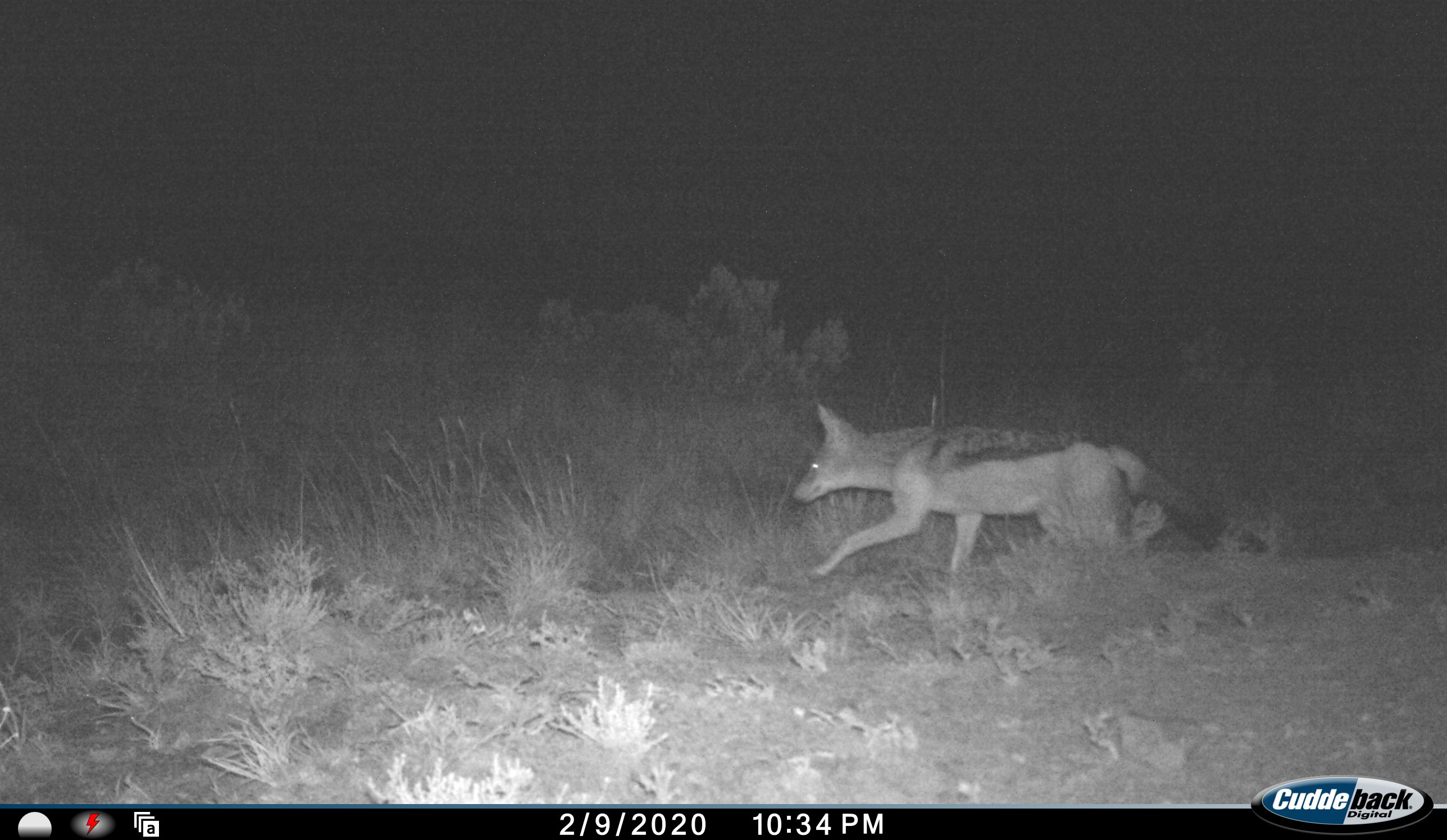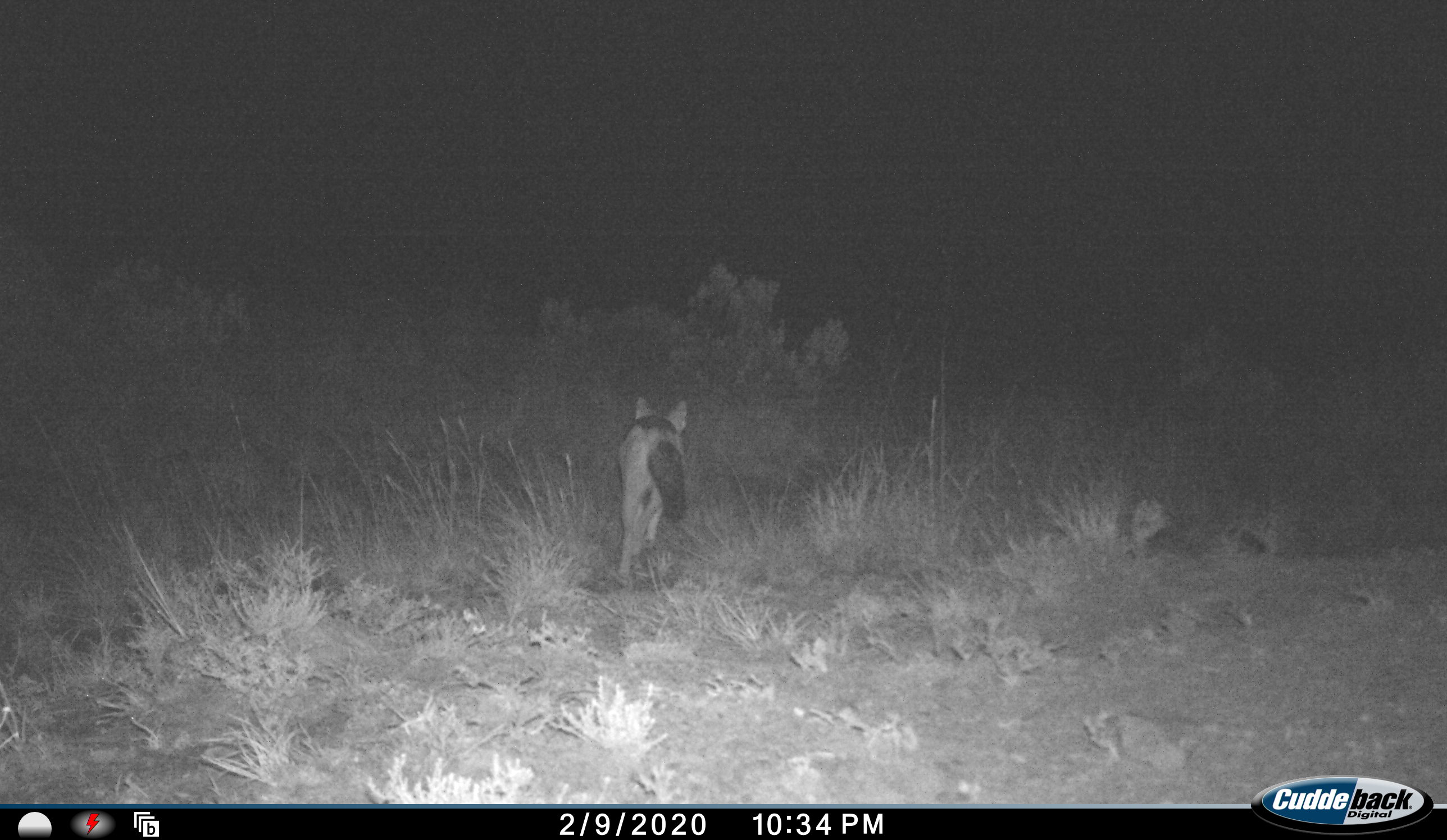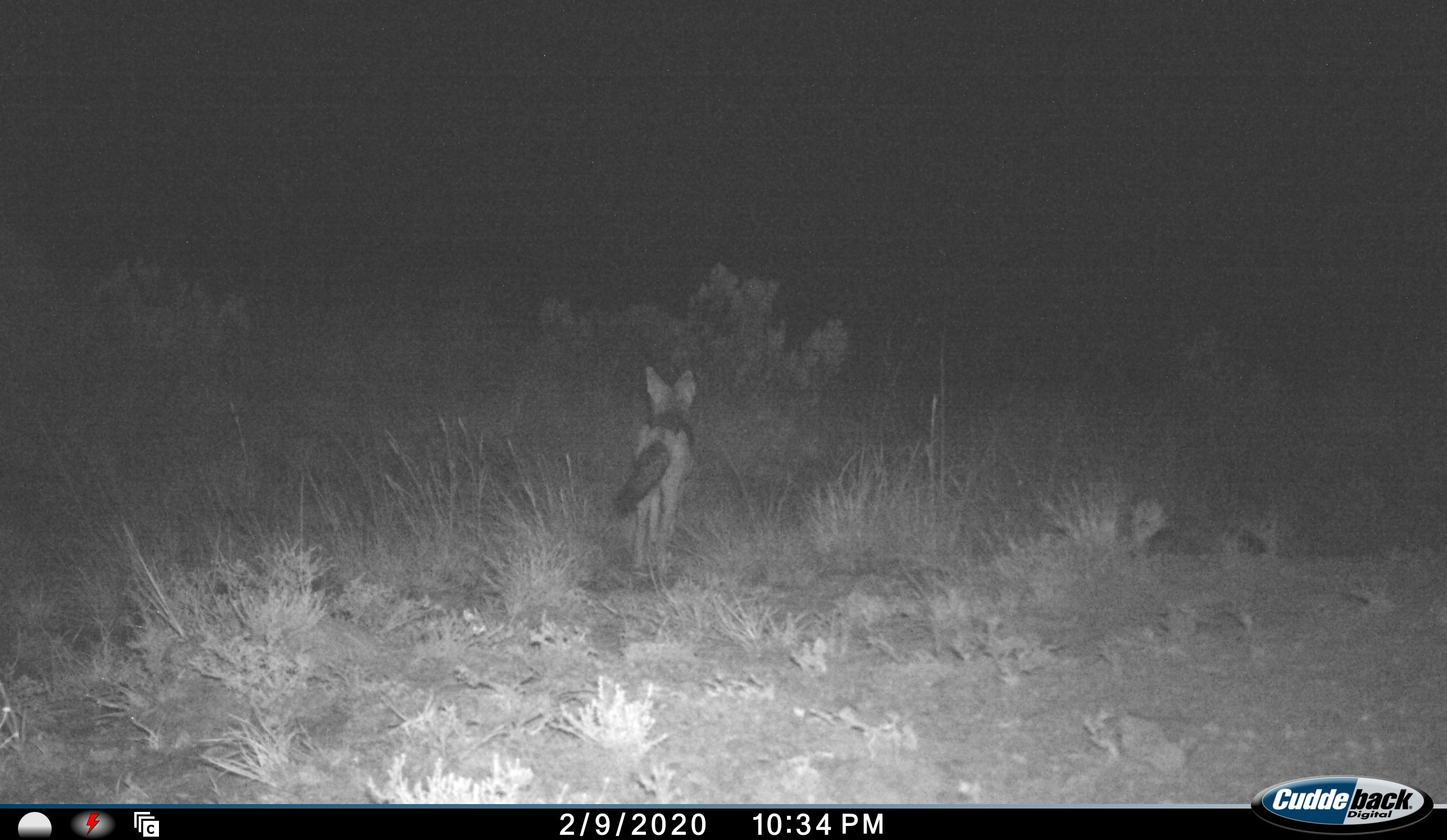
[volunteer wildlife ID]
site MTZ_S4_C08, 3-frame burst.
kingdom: Animalia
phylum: Chordata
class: Mammalia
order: Carnivora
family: Canidae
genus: Lupulella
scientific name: Lupulella mesomelas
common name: black-backed jackal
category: jackalblackbacked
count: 1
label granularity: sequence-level